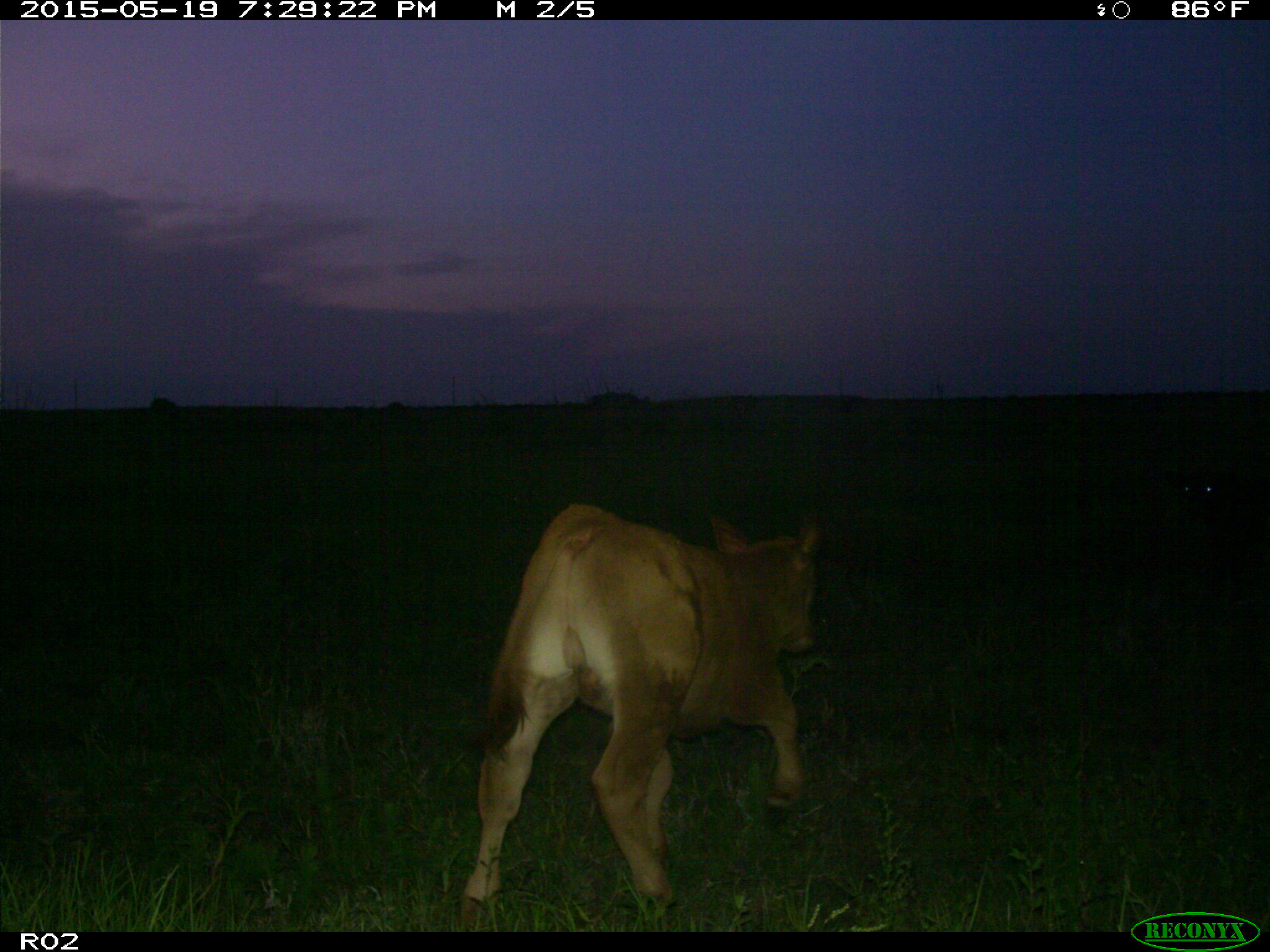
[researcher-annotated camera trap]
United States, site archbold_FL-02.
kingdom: Animalia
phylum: Chordata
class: Mammalia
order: Artiodactyla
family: Bovidae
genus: Bos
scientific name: Bos taurus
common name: domestic cow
Bos taurus (domestic cow).